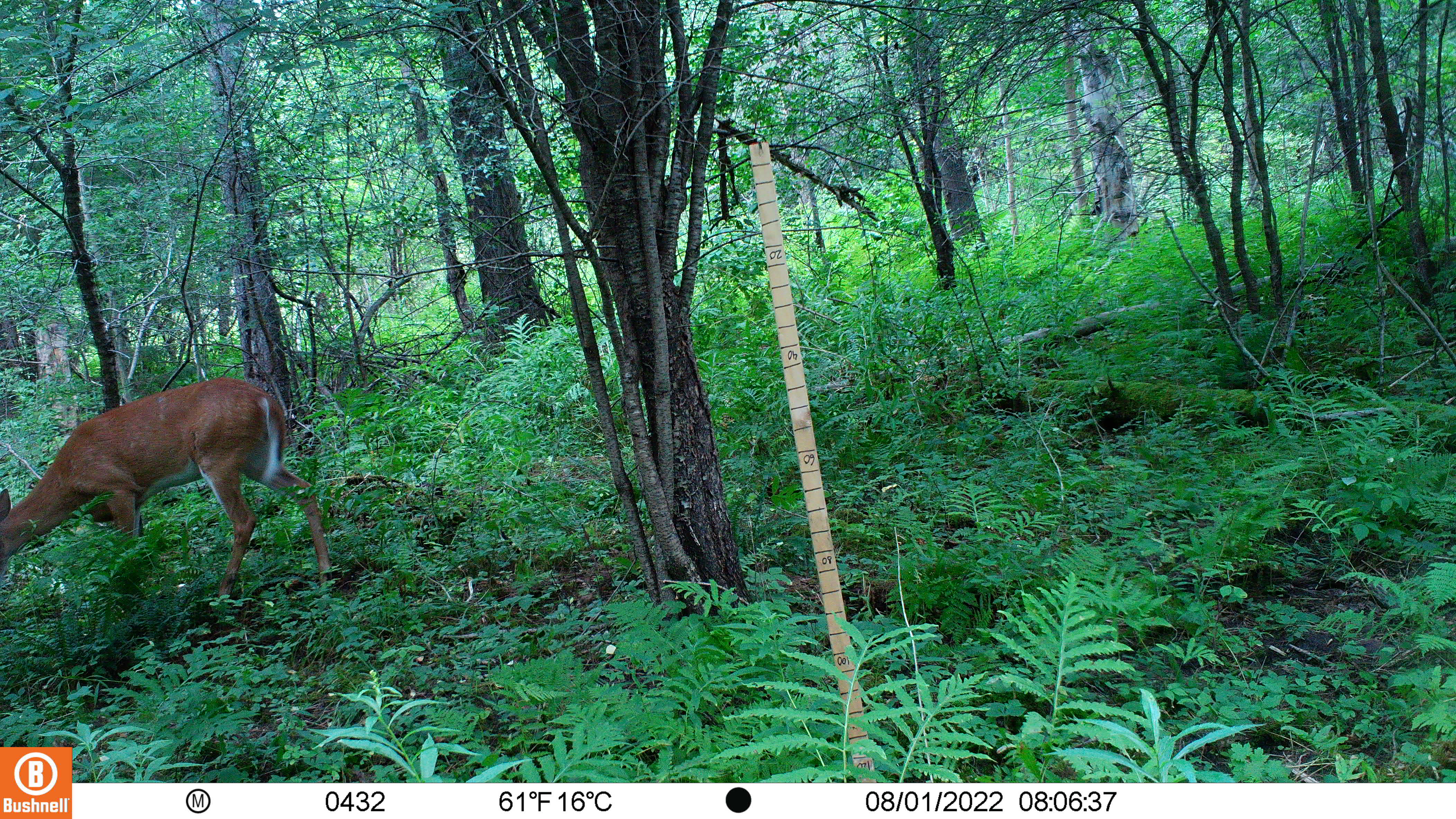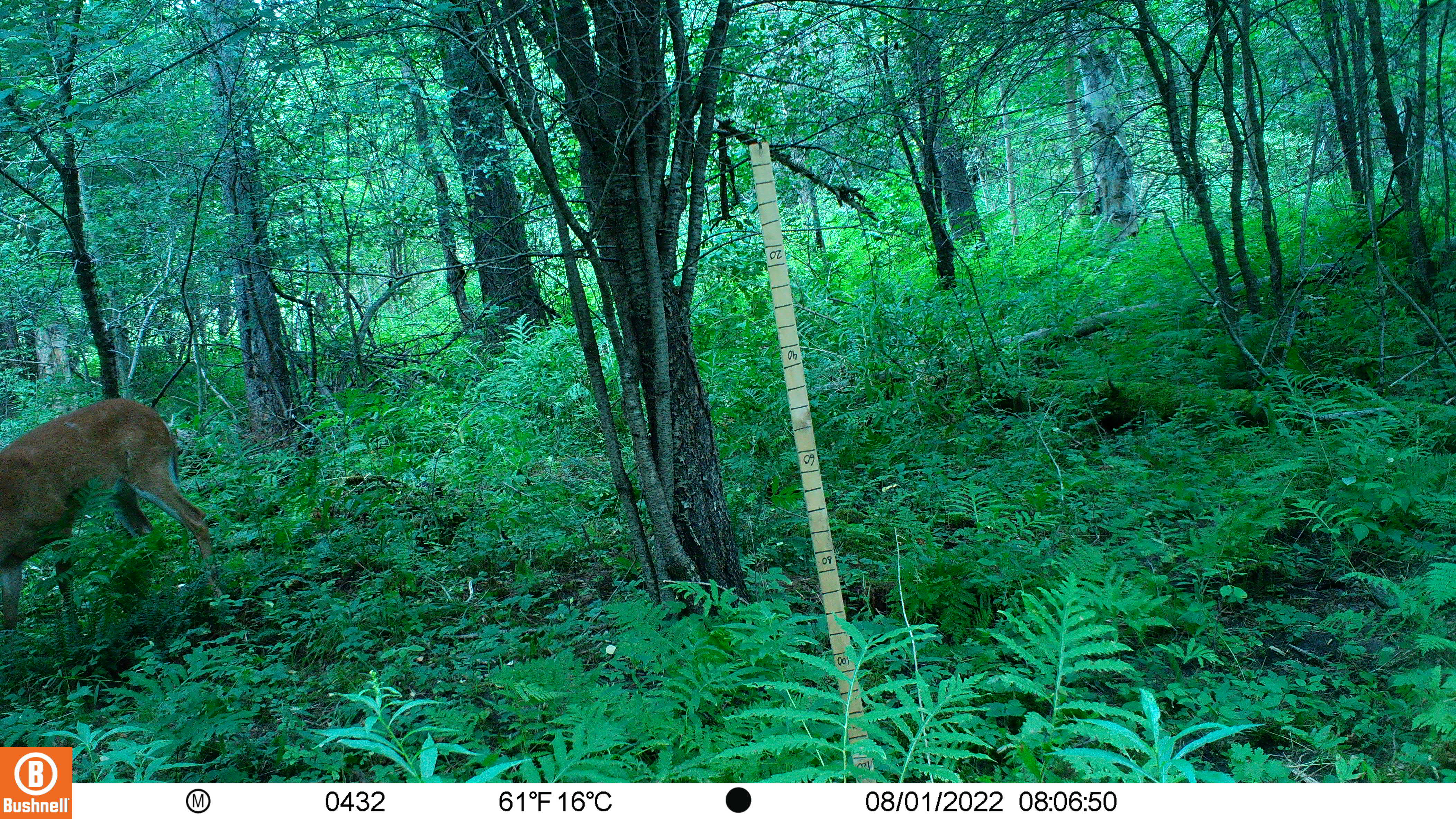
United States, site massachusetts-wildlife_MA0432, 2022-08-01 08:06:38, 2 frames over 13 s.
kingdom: Animalia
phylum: Chordata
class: Mammalia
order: Artiodactyla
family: Cervidae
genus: Odocoileus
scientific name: Odocoileus virginianus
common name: white-tailed deer